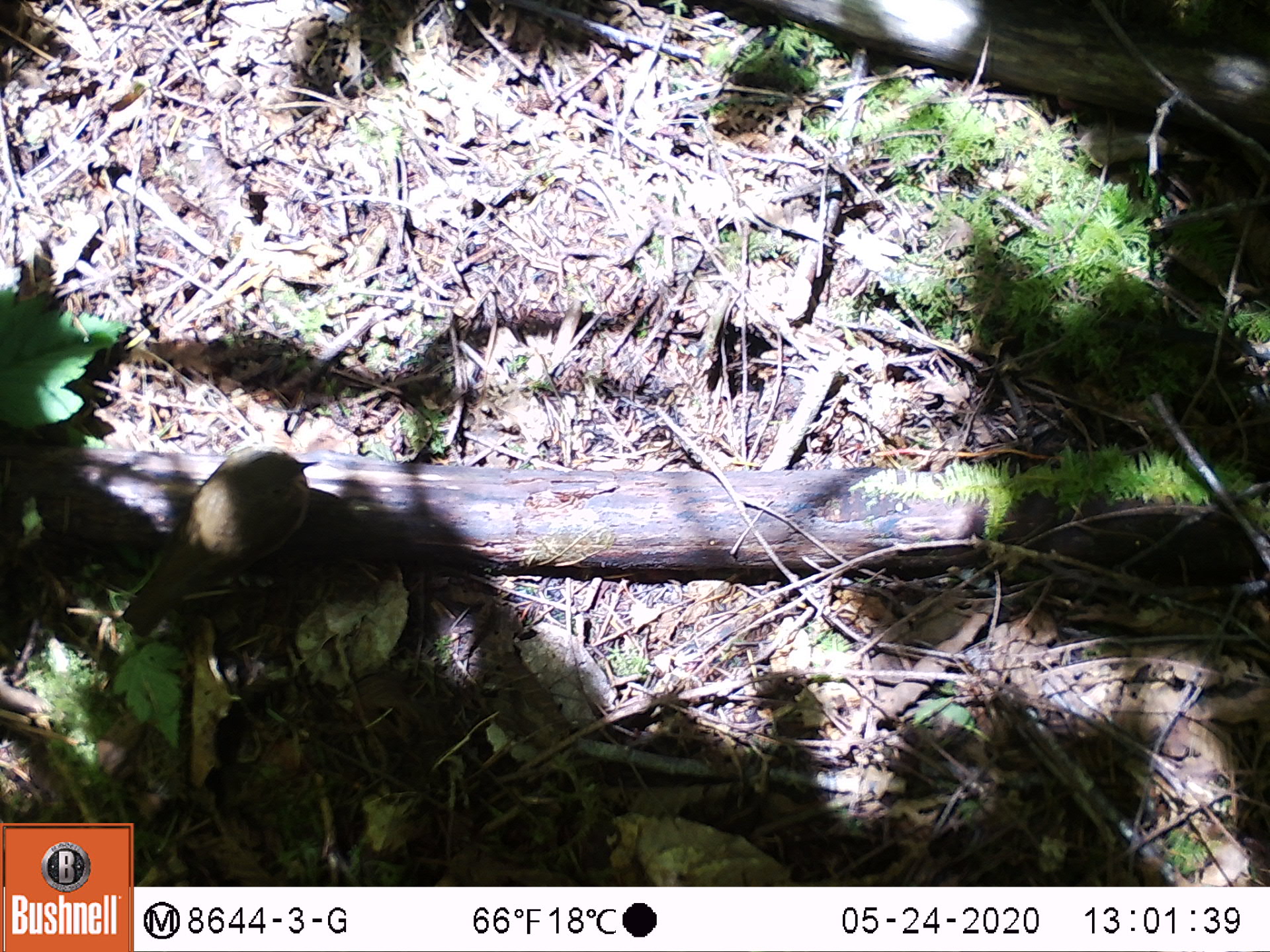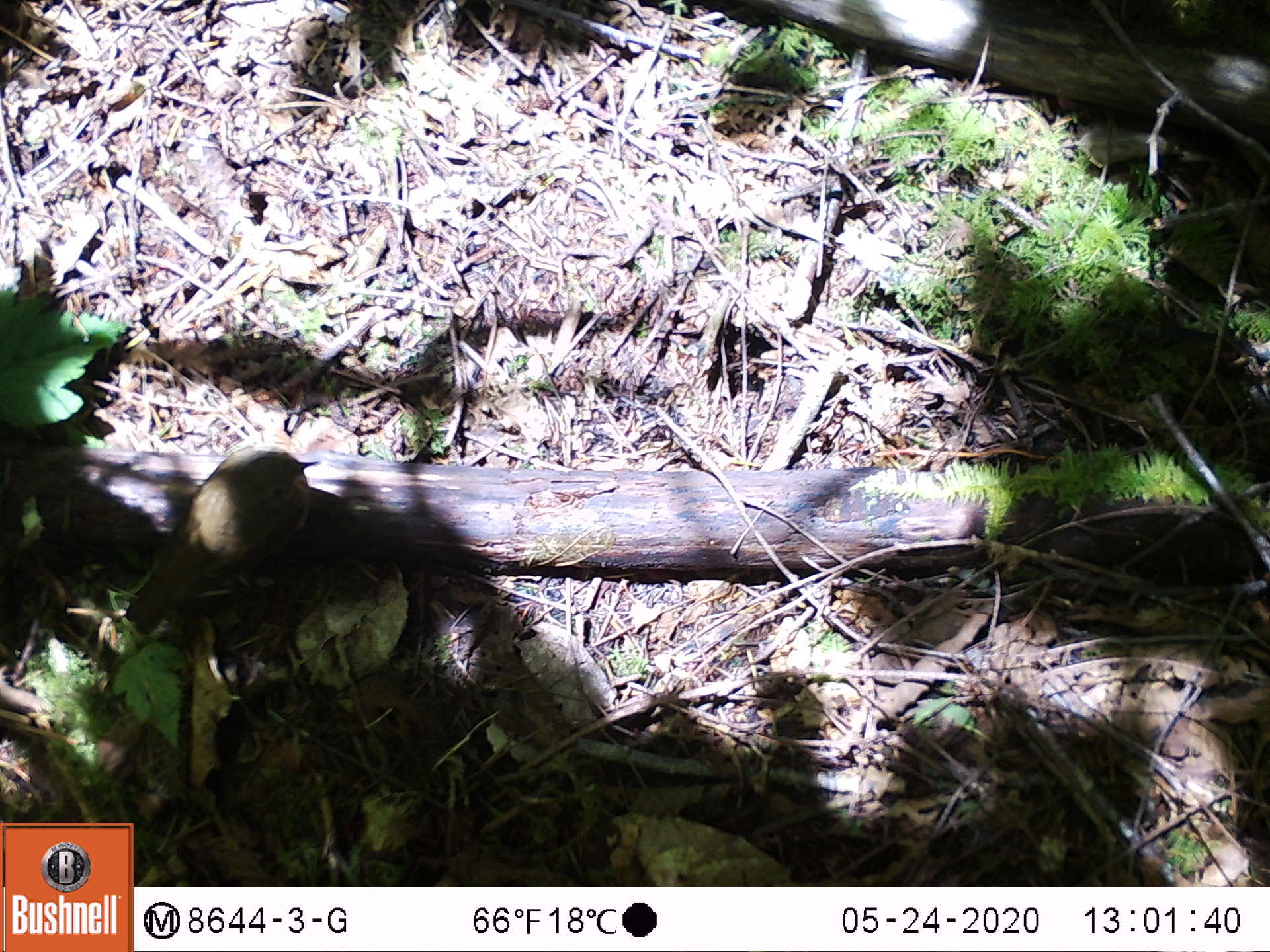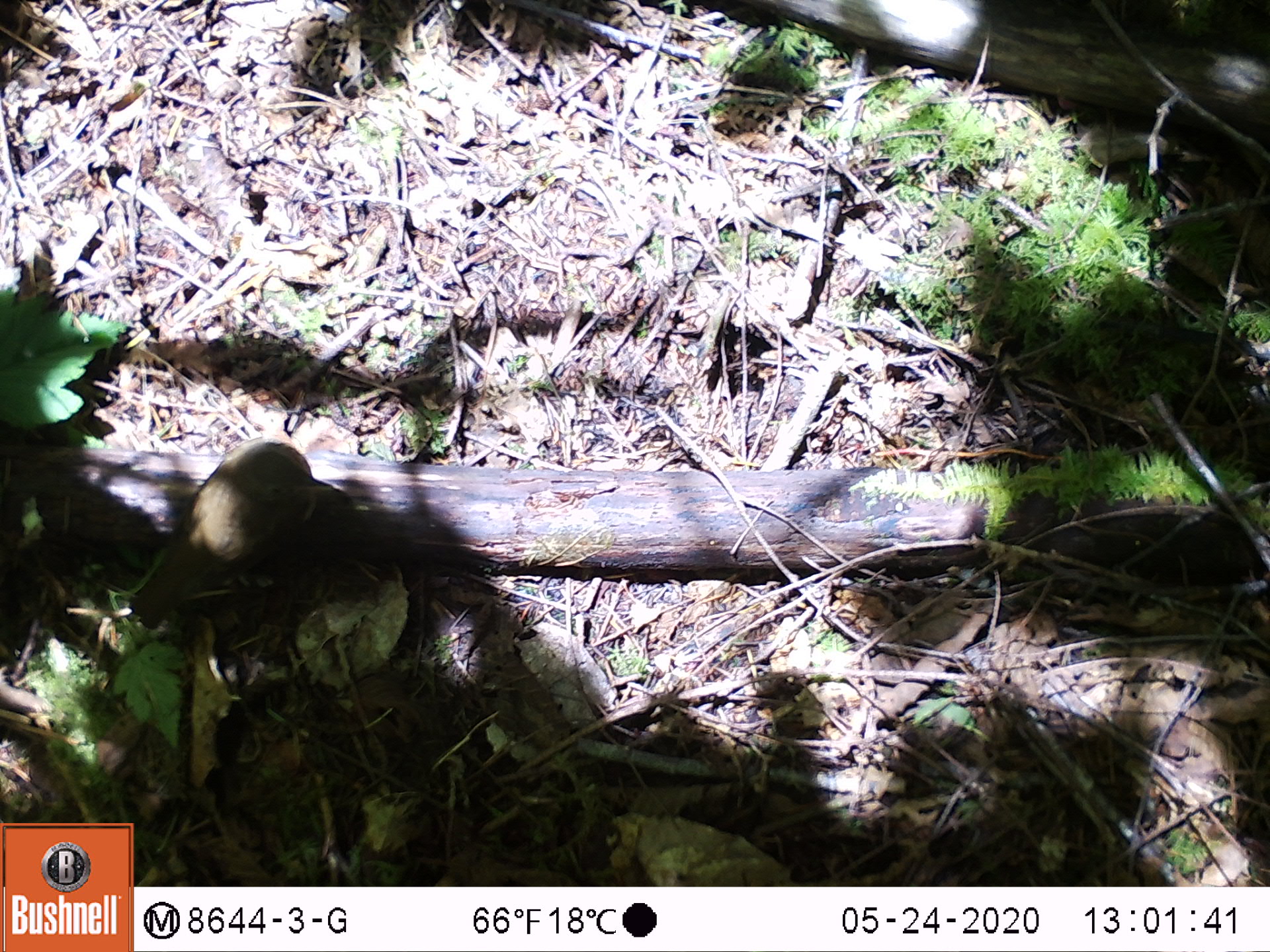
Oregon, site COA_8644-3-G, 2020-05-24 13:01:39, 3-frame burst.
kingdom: Animalia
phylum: Chordata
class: Aves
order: Passeriformes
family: Turdidae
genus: Catharus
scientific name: Catharus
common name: brown thrushes and nightingale-thrushes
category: catharus species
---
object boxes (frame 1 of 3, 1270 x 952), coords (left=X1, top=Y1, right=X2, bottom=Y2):
catharus species: (left=112, top=427, right=331, bottom=657)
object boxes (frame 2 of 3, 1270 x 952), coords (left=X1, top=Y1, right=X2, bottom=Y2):
catharus species: (left=114, top=431, right=337, bottom=660)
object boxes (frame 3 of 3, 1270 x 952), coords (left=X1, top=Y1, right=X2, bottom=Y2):
catharus species: (left=119, top=427, right=347, bottom=660)